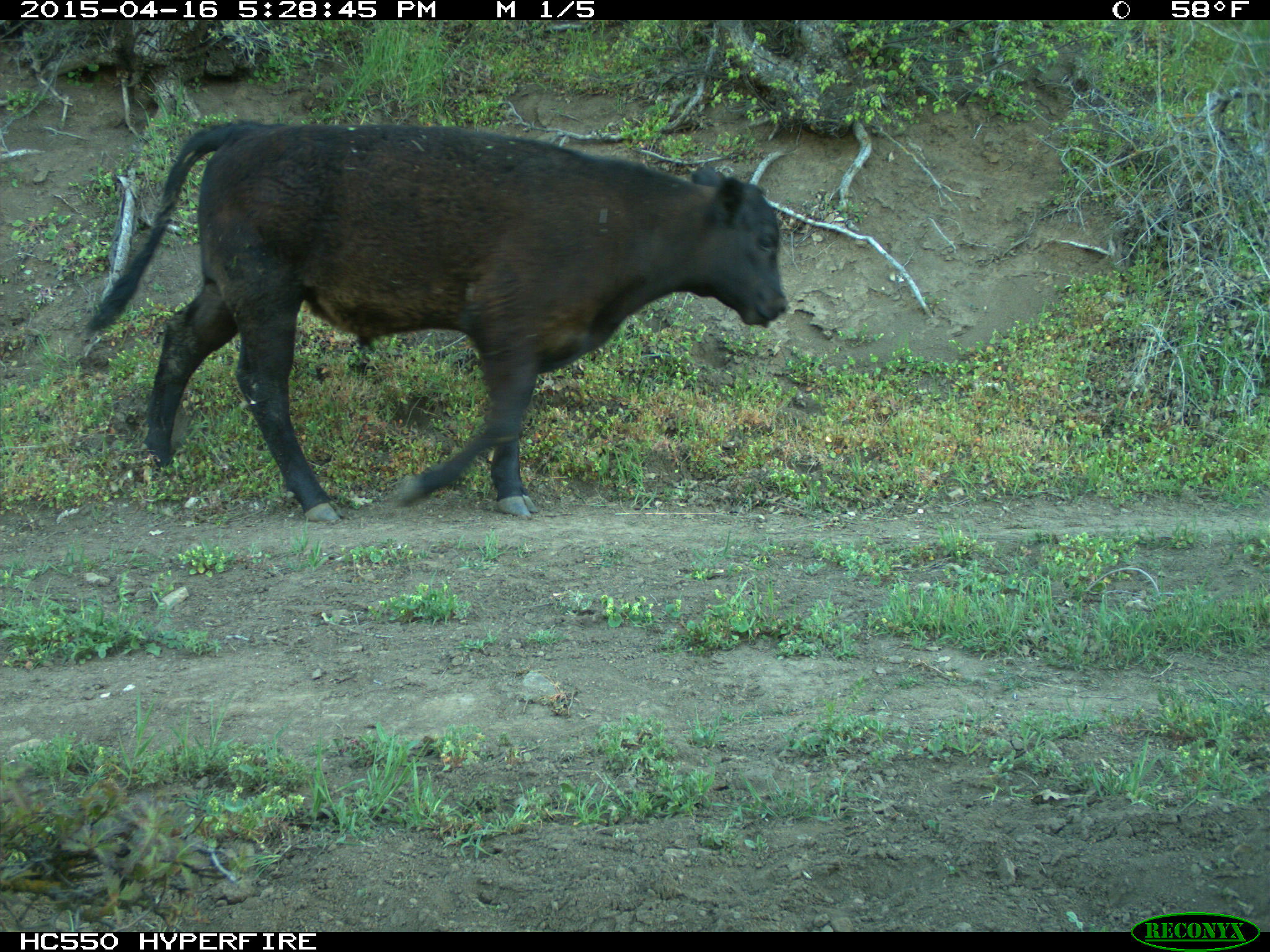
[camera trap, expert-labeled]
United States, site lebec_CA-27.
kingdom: Animalia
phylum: Chordata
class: Mammalia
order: Artiodactyla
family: Bovidae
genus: Bos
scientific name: Bos taurus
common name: domestic cow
Bos taurus (domestic cow).